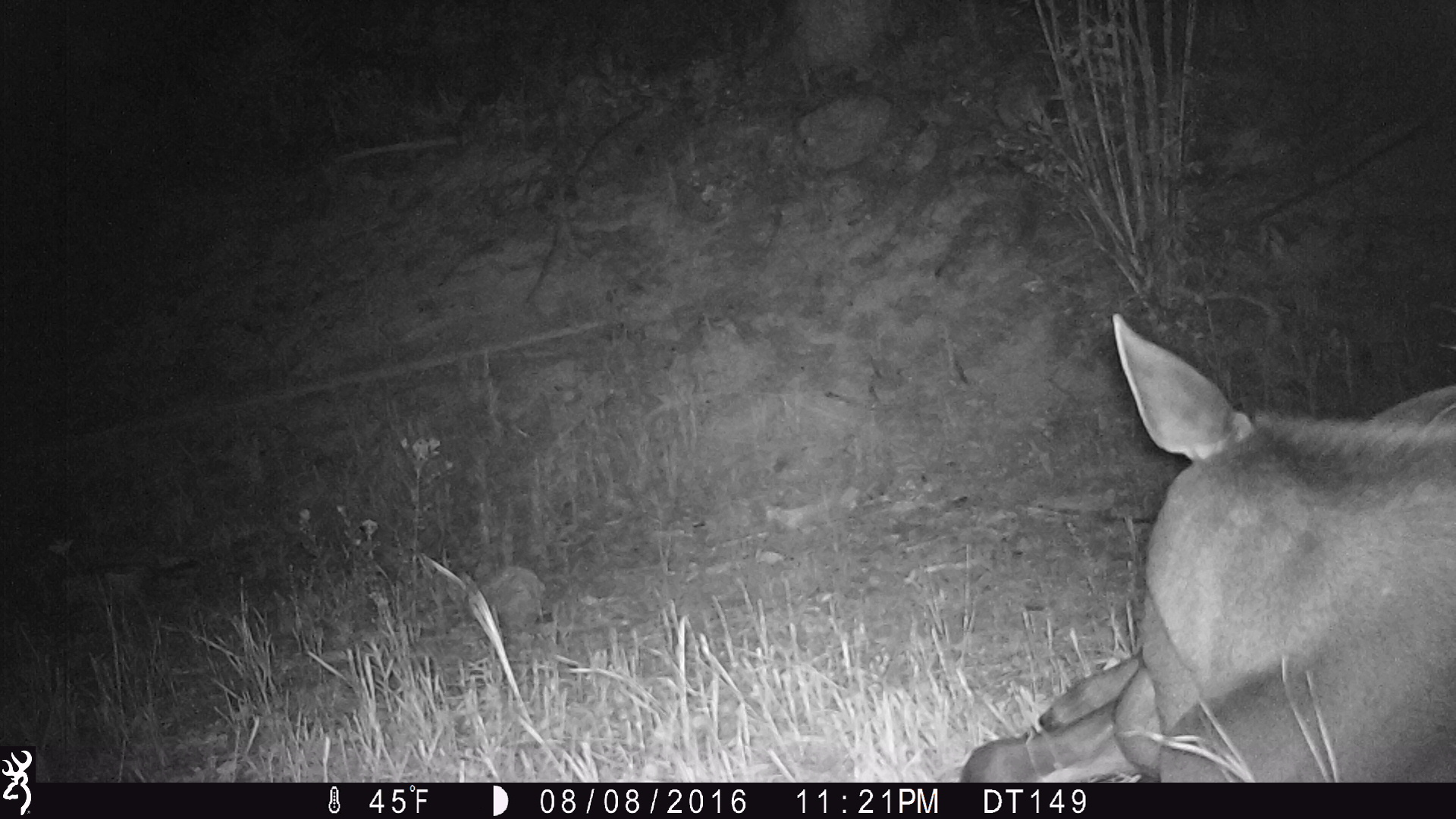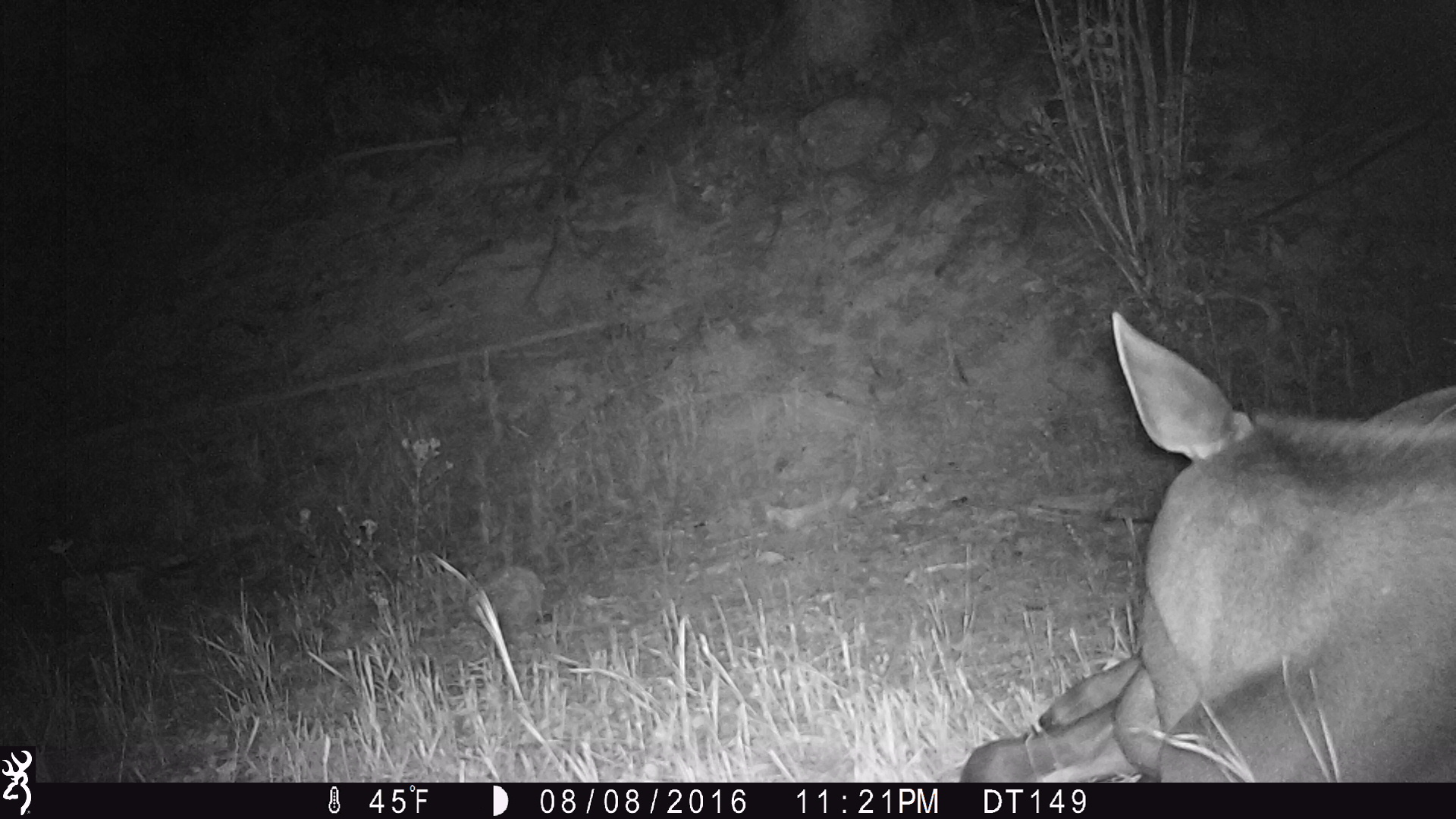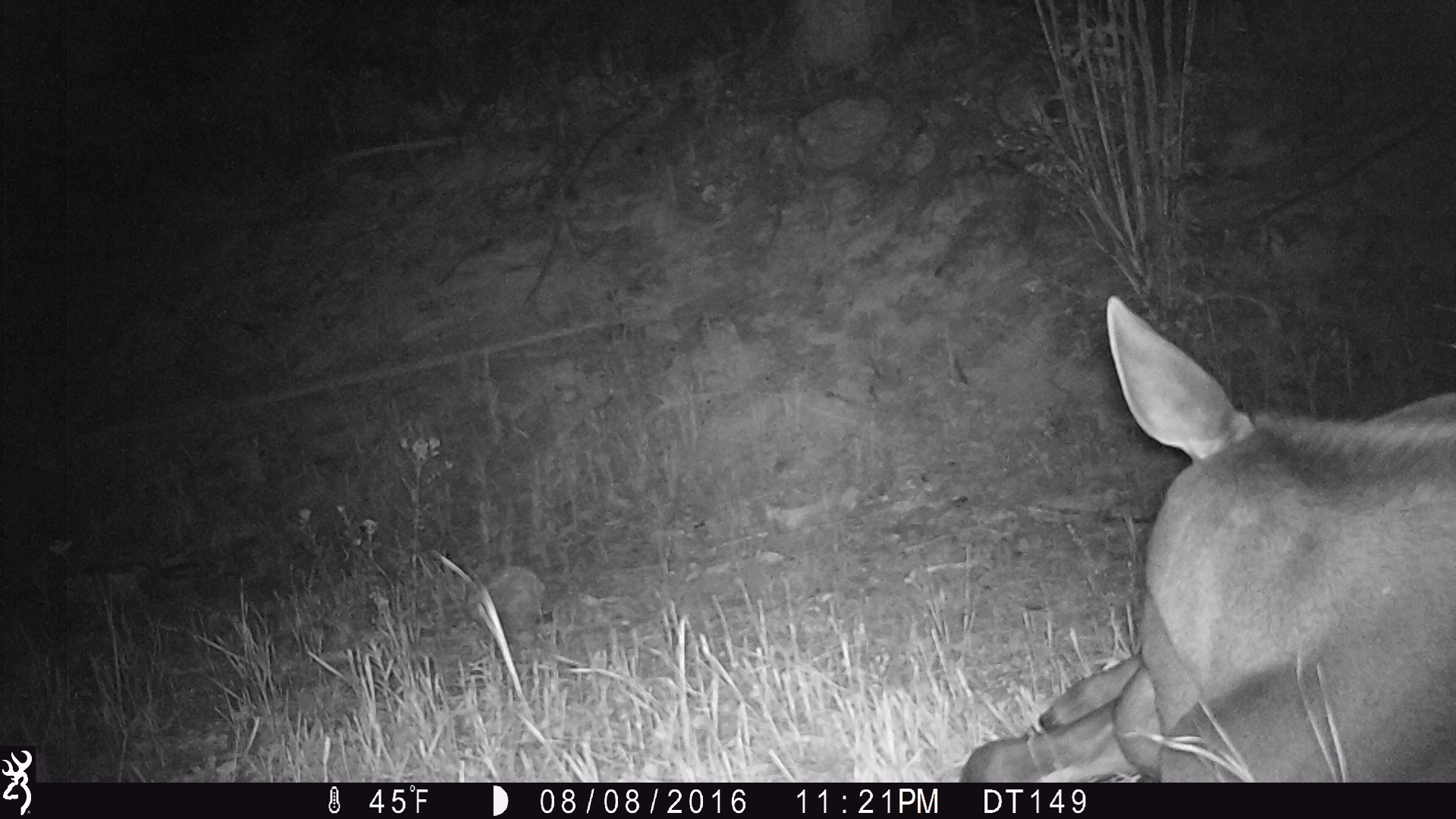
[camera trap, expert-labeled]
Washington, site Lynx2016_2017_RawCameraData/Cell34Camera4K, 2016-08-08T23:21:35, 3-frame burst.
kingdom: Animalia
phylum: Chordata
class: Mammalia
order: Artiodactyla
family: Cervidae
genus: Alces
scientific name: Alces alces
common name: moose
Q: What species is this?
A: Alces alces (moose).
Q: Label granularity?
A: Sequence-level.